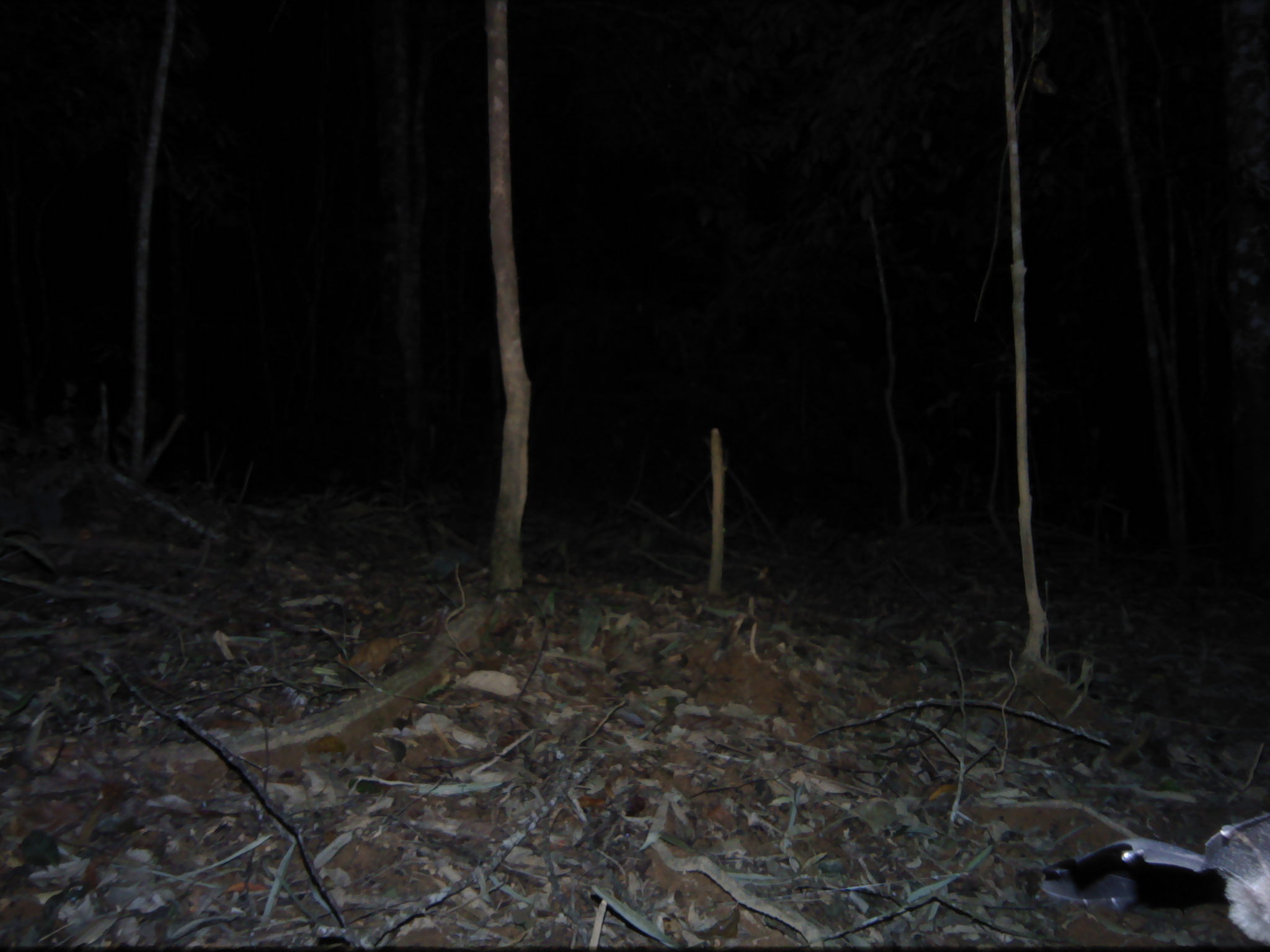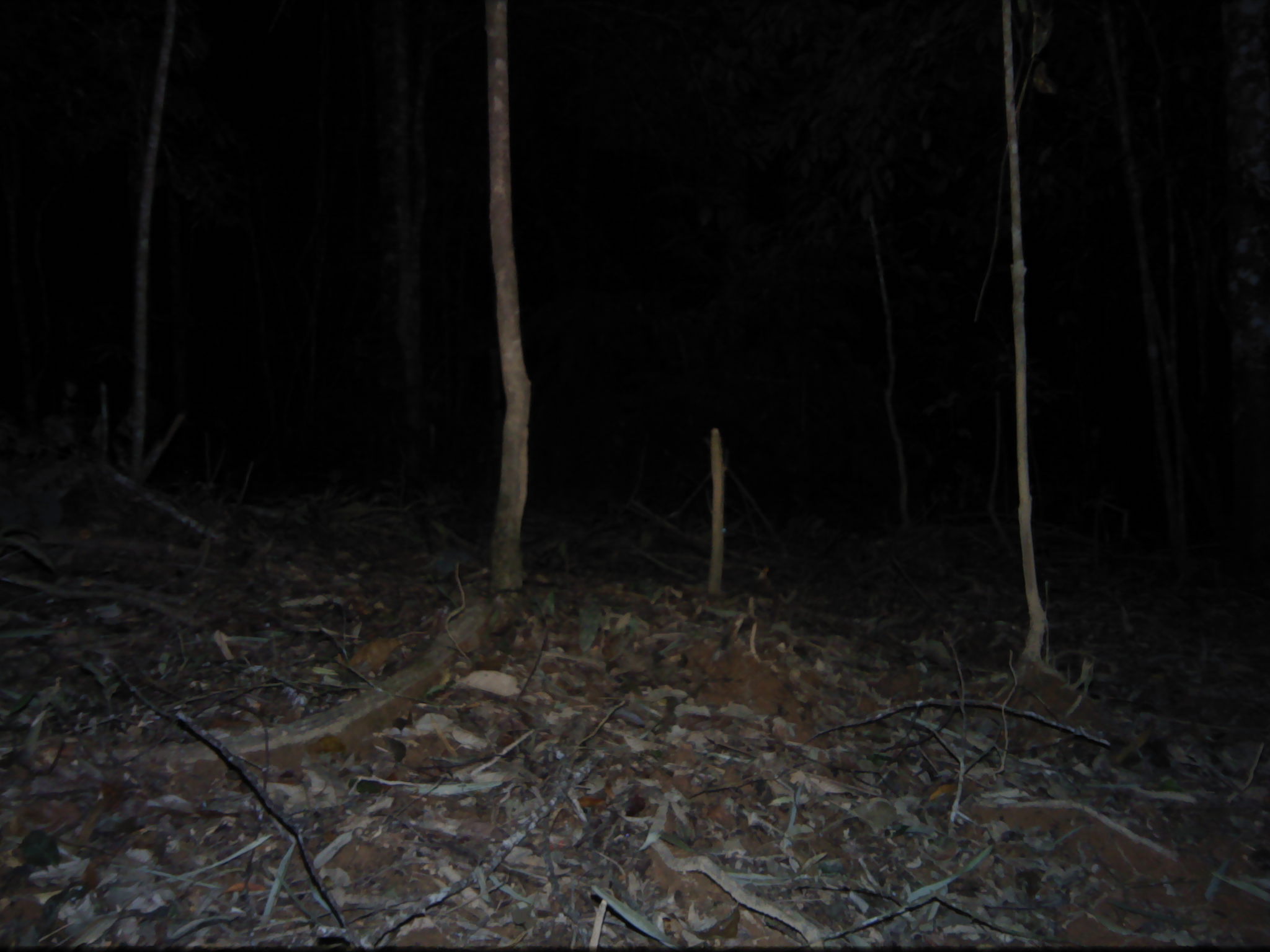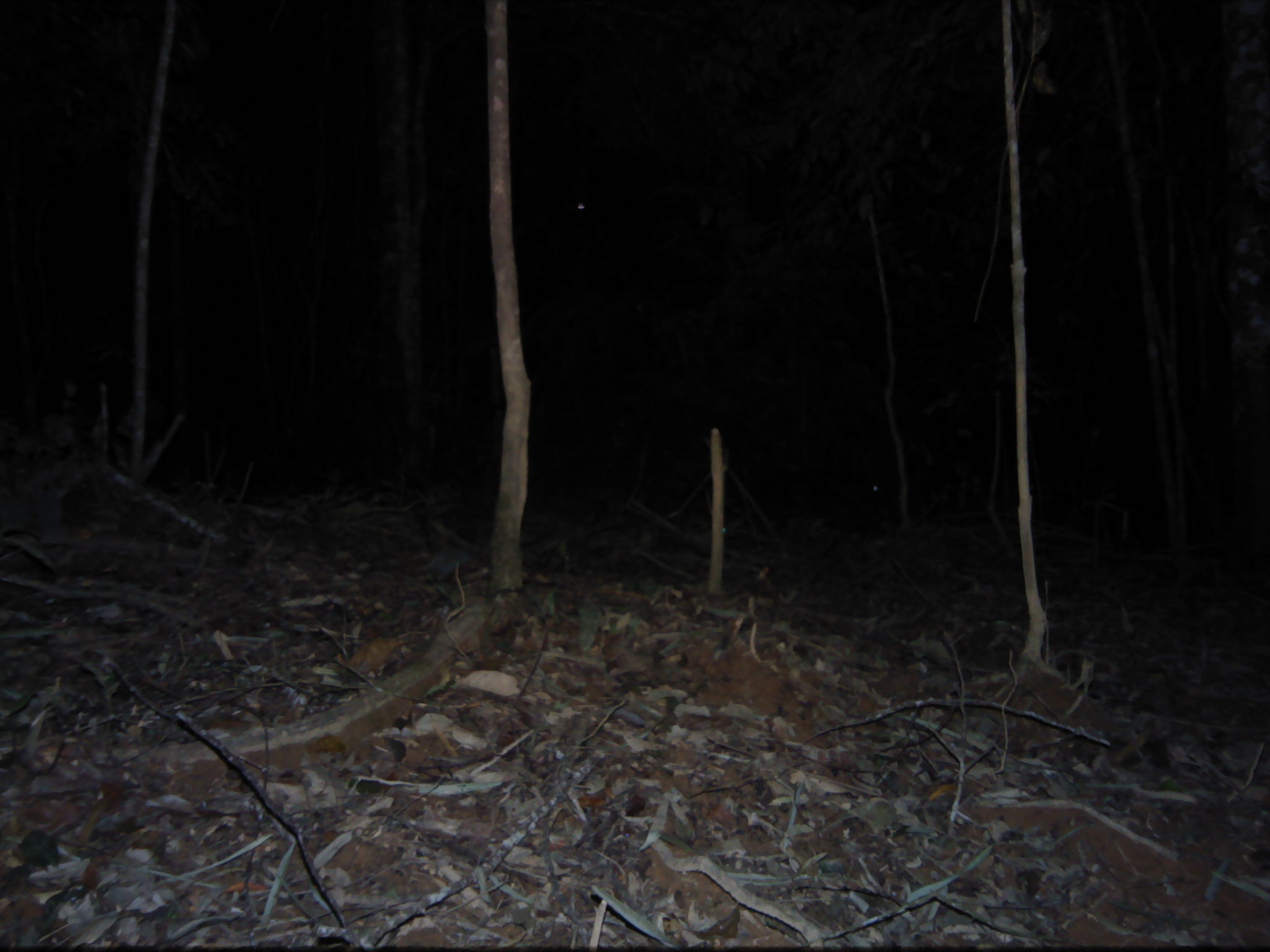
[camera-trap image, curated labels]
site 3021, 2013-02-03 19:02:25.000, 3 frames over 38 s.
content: unidentified animal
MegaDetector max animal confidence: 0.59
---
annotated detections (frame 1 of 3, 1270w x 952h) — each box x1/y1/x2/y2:
unknown: 1205/812/1269/946